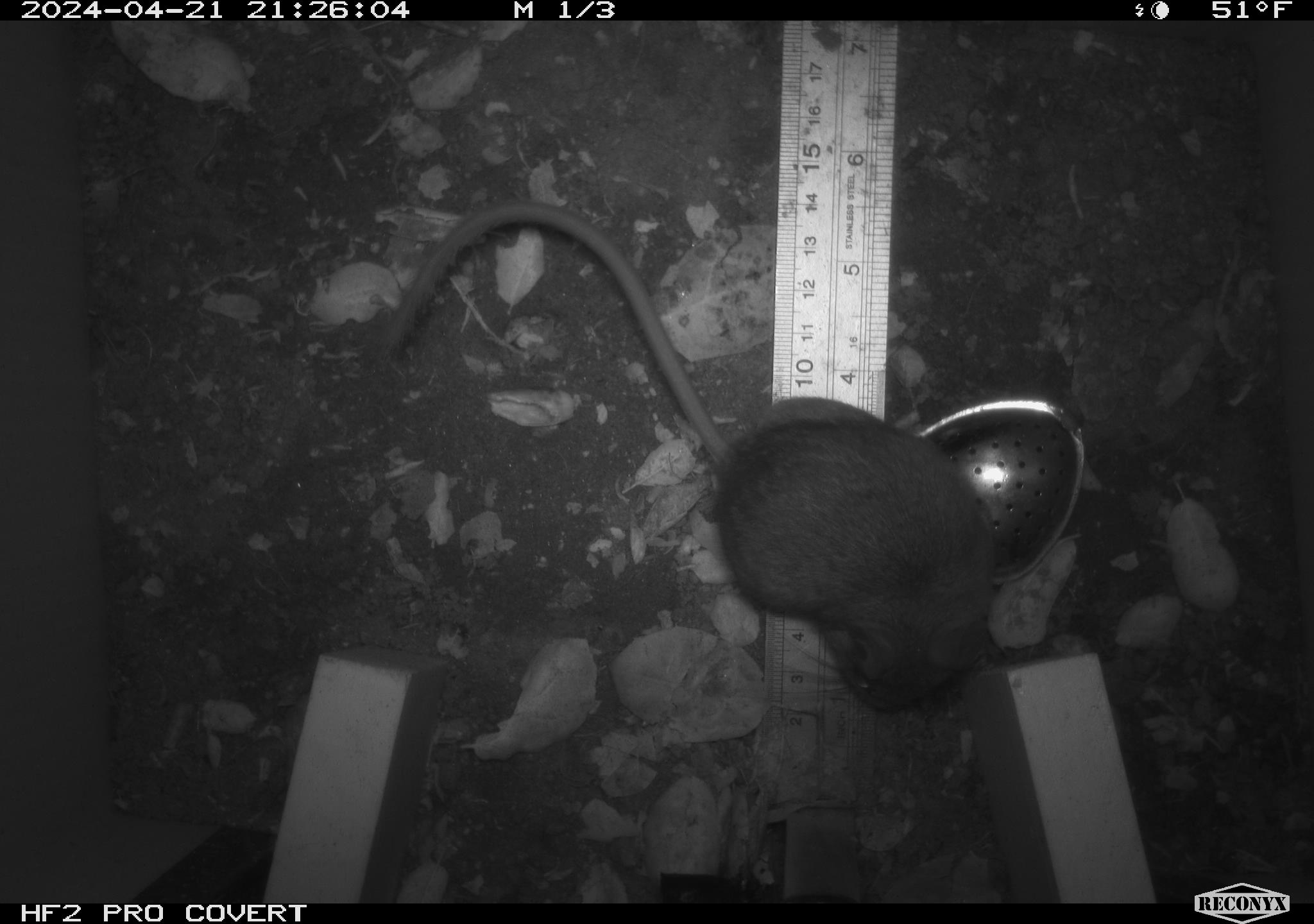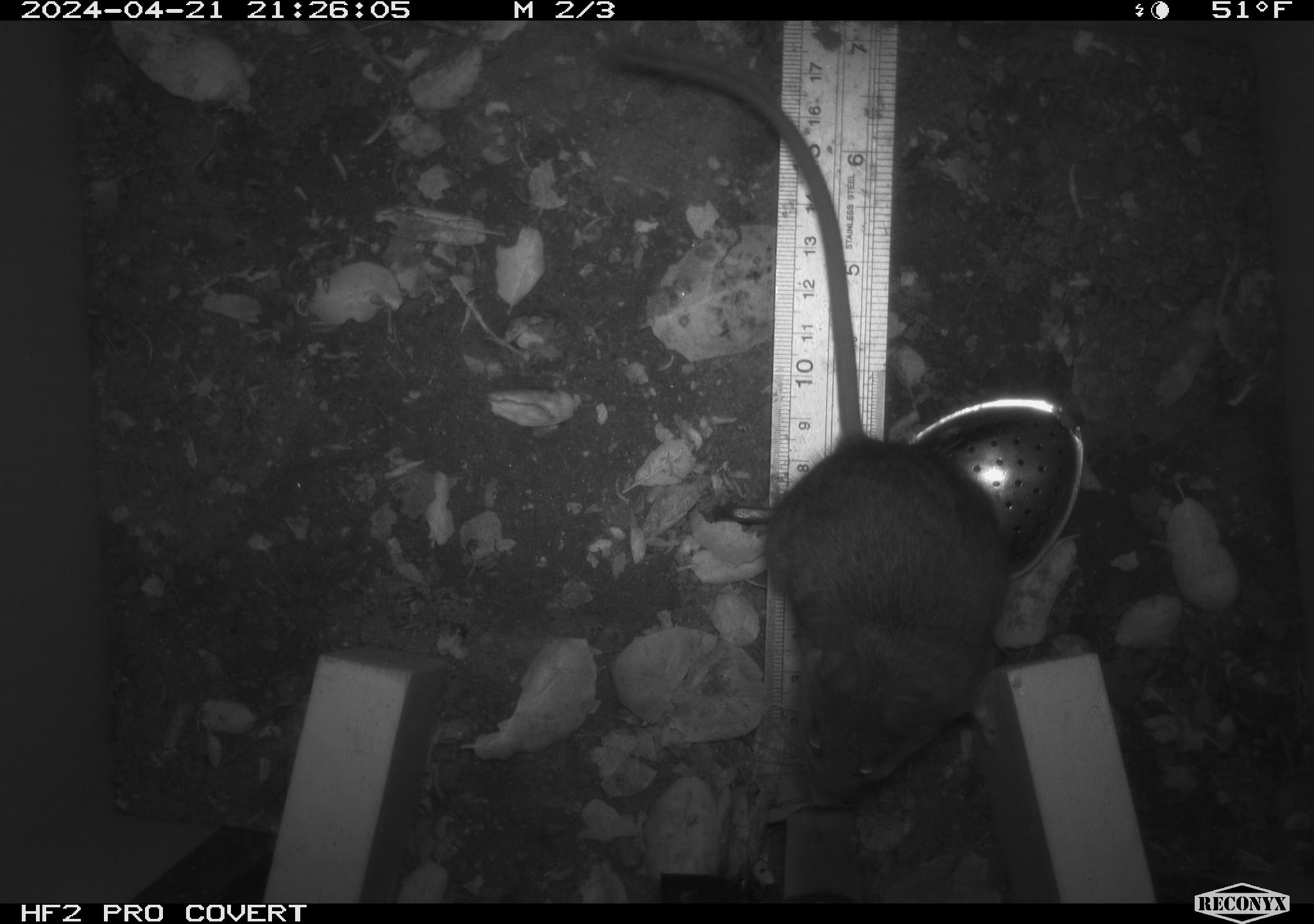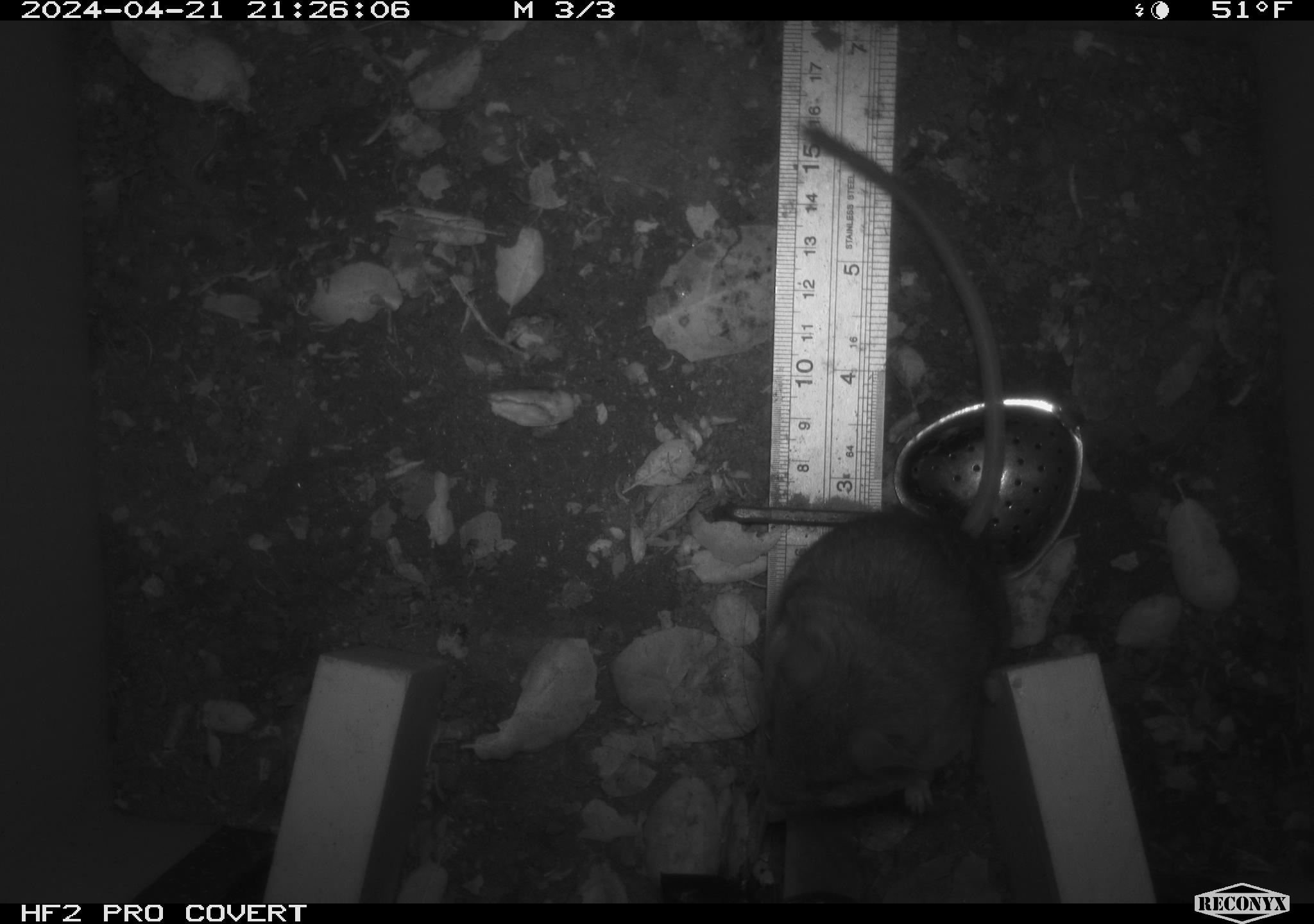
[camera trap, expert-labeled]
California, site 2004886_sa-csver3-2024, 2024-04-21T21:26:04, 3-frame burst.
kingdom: Animalia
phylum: Chordata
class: Mammalia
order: Rodentia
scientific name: Rodentia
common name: rodent